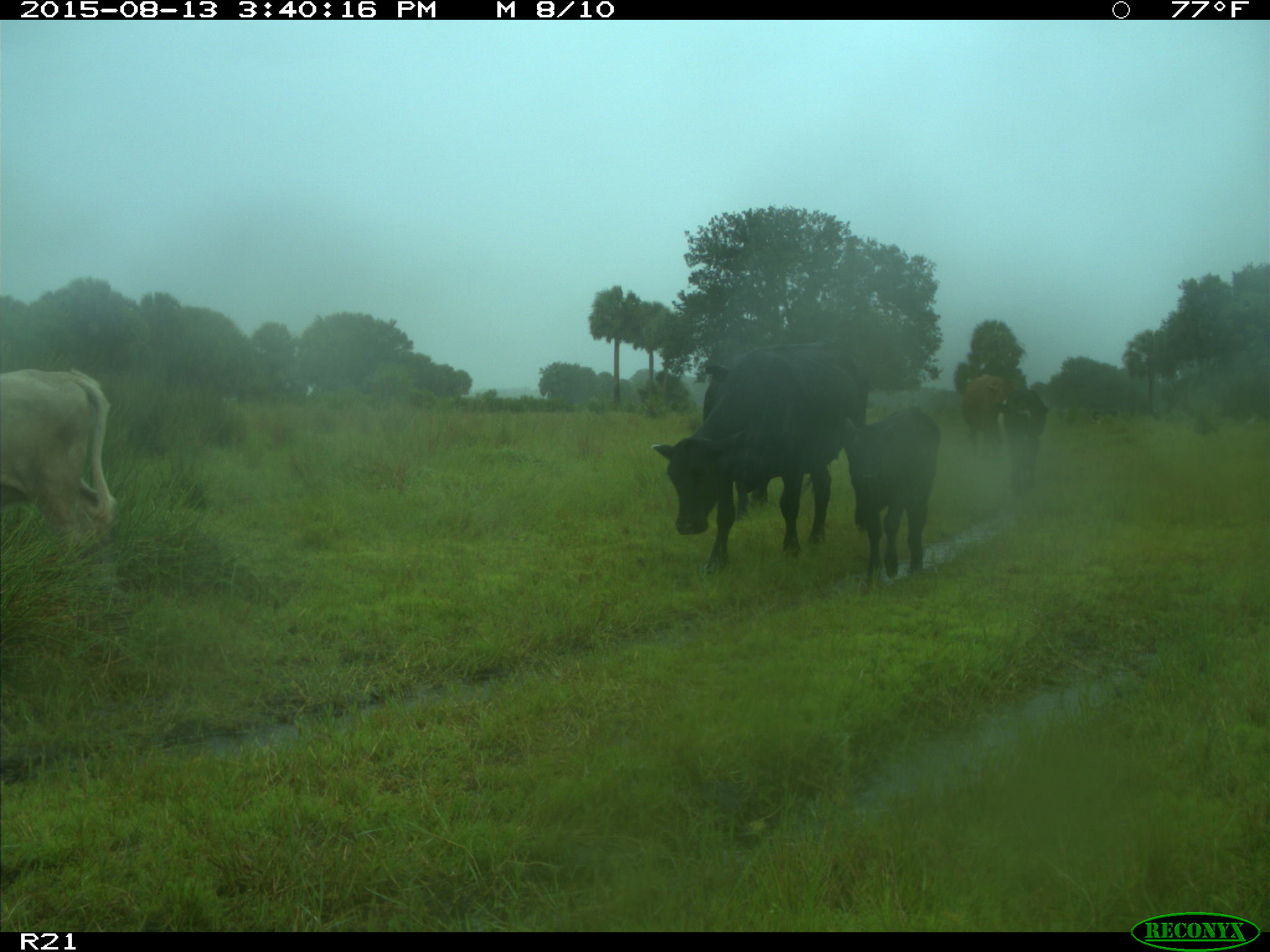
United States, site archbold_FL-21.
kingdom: Animalia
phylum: Chordata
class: Mammalia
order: Artiodactyla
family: Bovidae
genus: Bos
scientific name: Bos taurus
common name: domestic cow